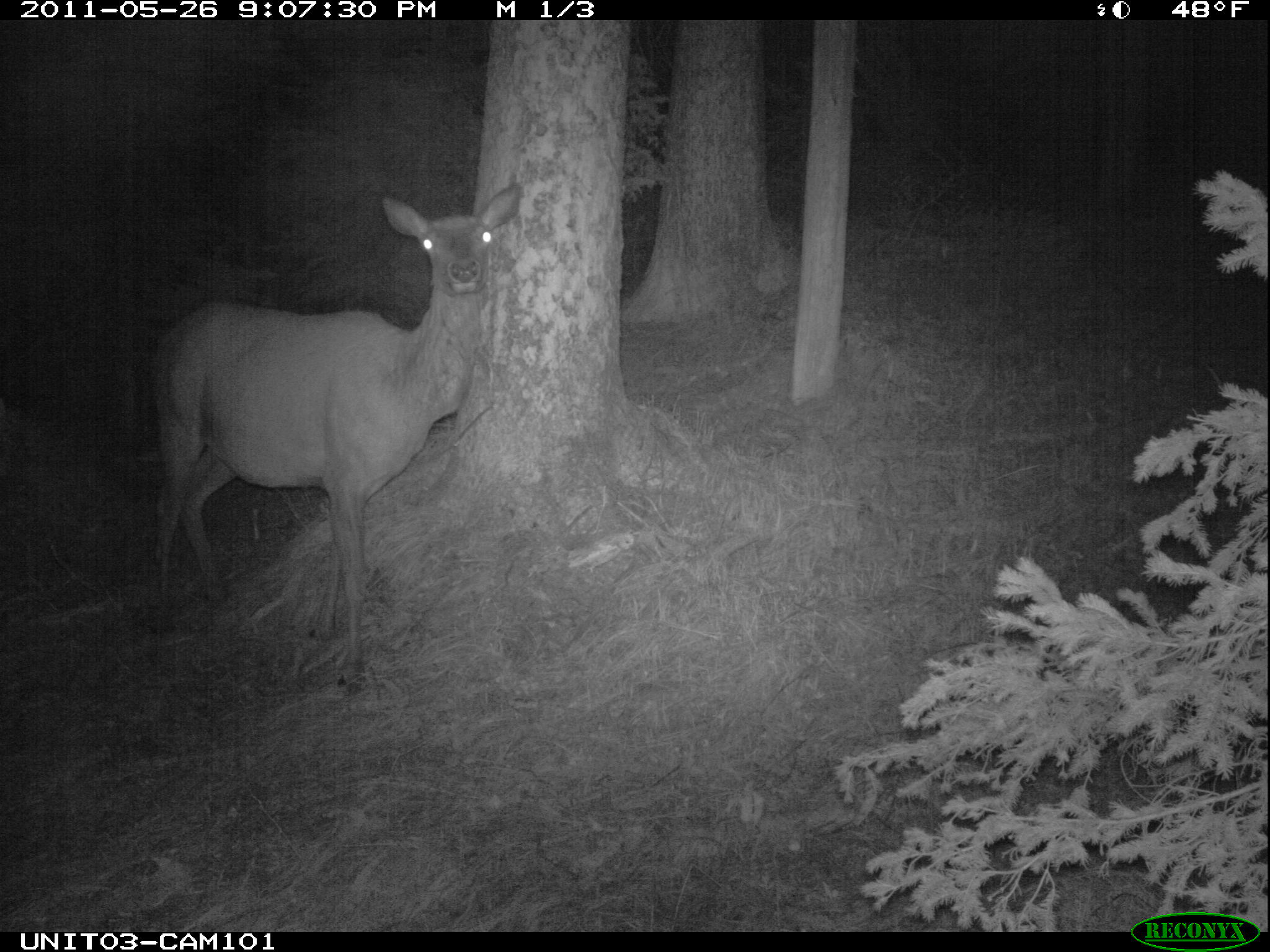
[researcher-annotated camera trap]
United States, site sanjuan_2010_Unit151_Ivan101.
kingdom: Animalia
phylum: Chordata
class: Mammalia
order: Artiodactyla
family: Cervidae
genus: Cervus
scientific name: Cervus elaphus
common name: red deer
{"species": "Cervus elaphus (red deer)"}